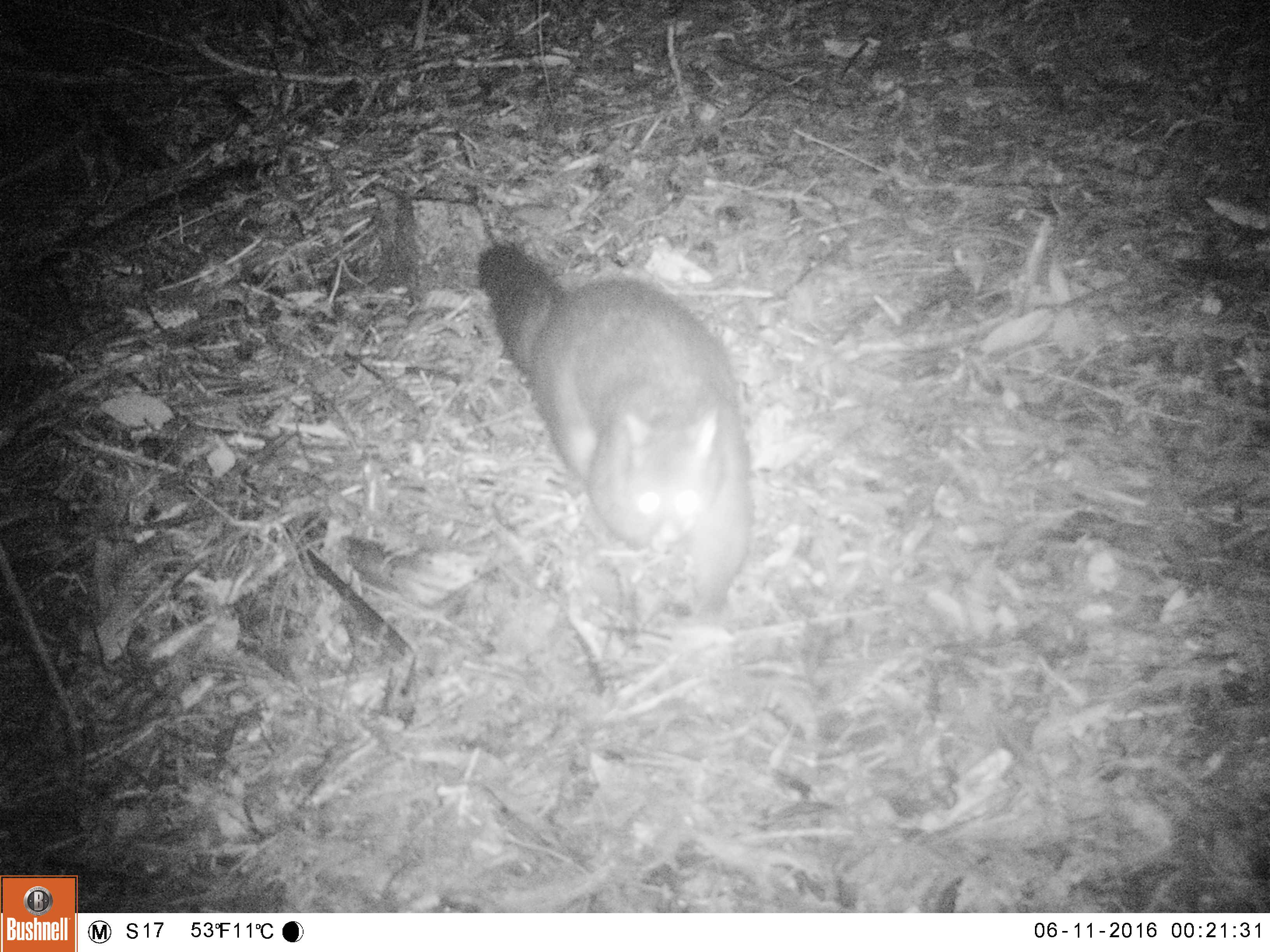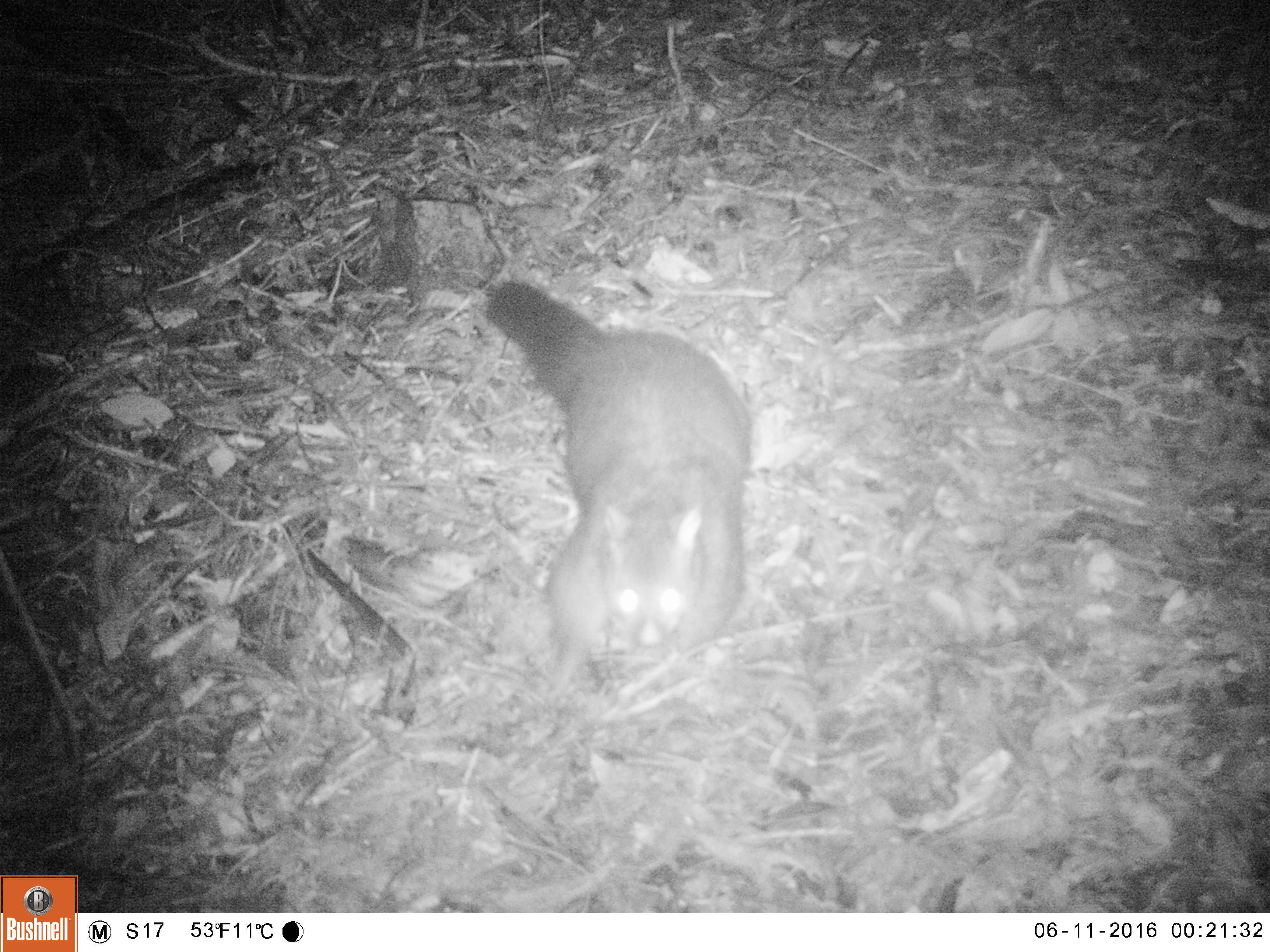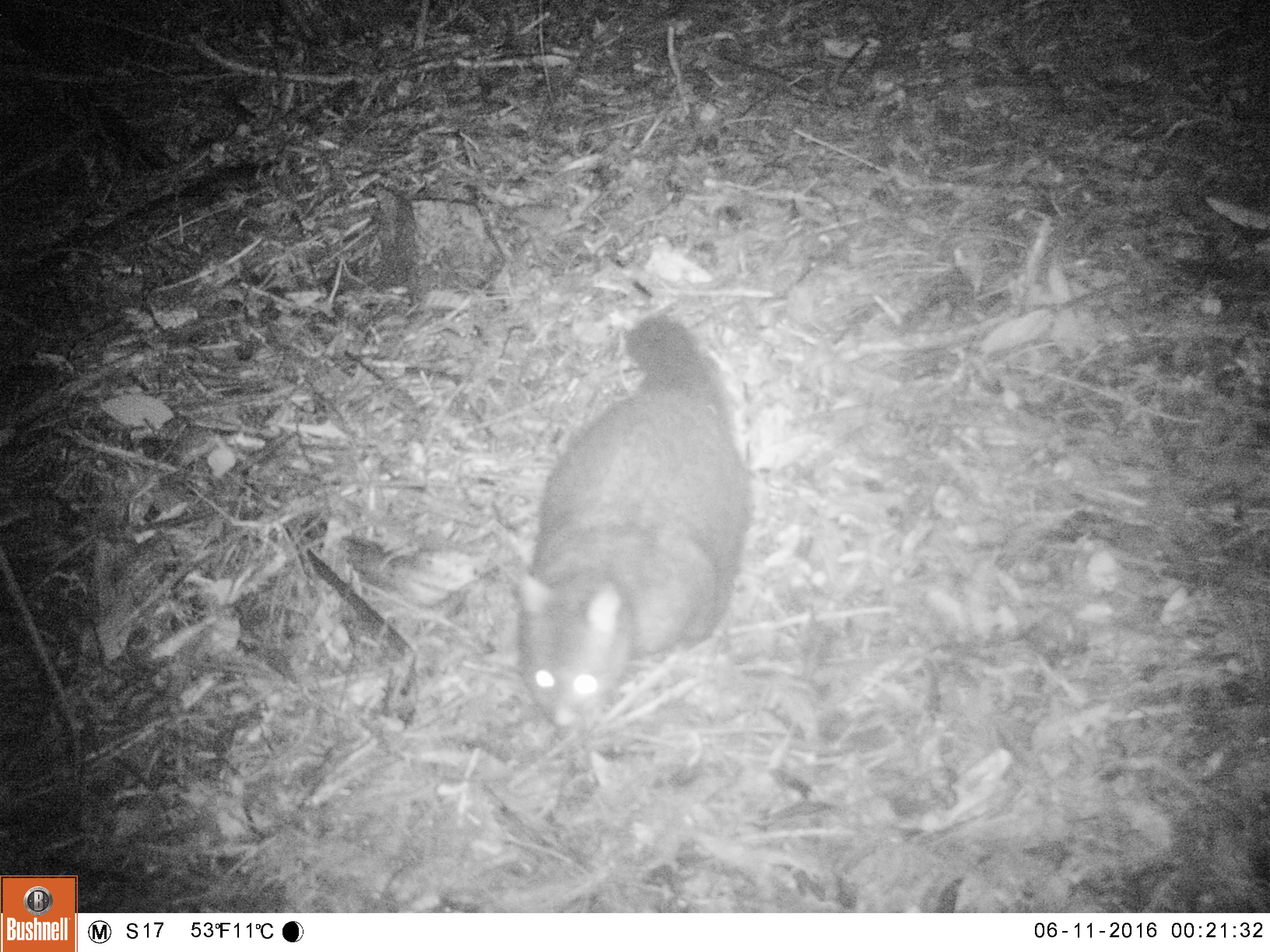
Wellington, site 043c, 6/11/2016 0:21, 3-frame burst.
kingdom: Animalia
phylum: Chordata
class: Mammalia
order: Didelphimorphia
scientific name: Didelphimorphia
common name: possum